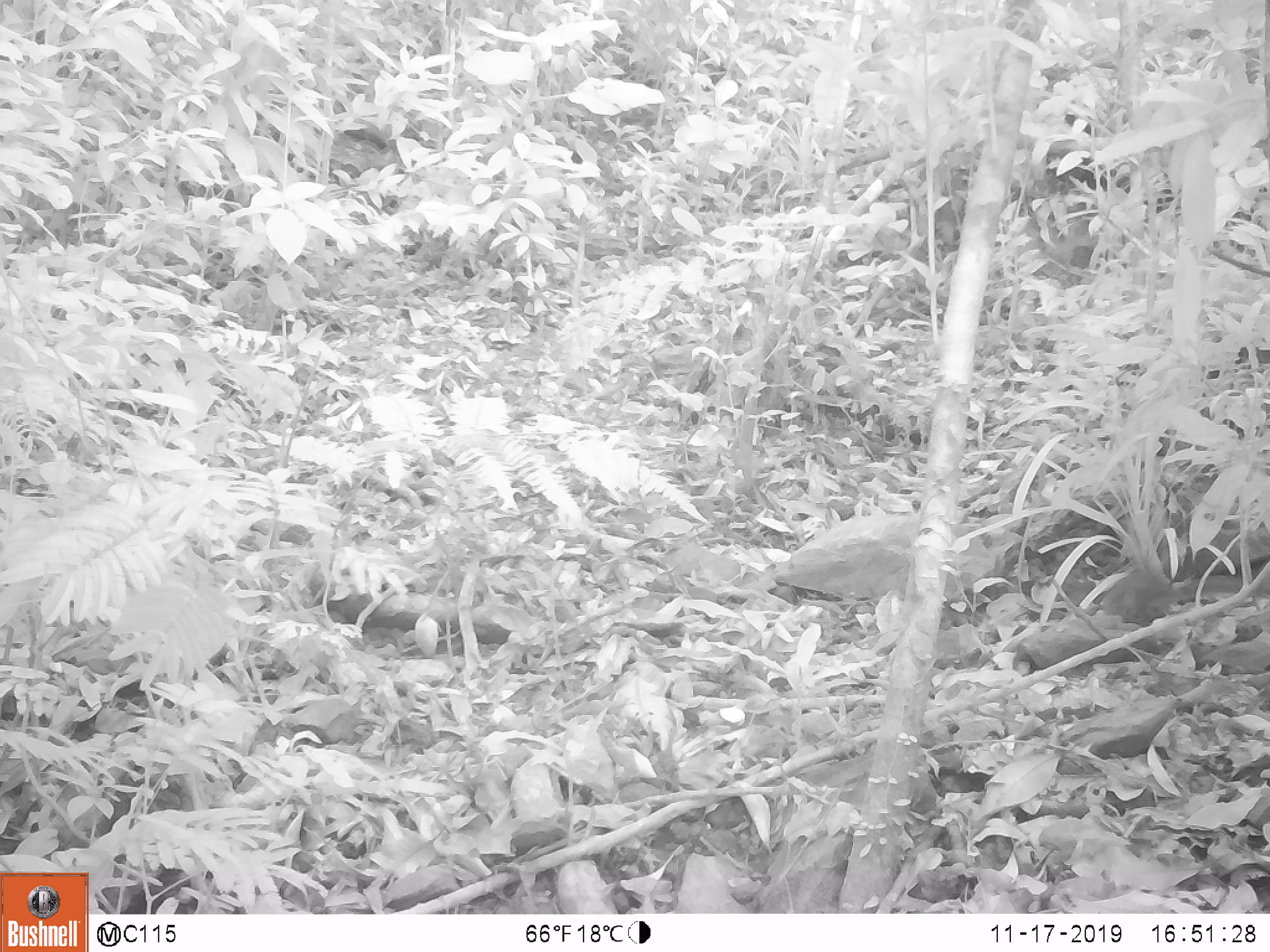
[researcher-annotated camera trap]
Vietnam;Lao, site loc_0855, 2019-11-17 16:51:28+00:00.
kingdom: Animalia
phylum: Chordata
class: Mammalia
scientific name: Mammalia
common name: mammal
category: unidentified small mammal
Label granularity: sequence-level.